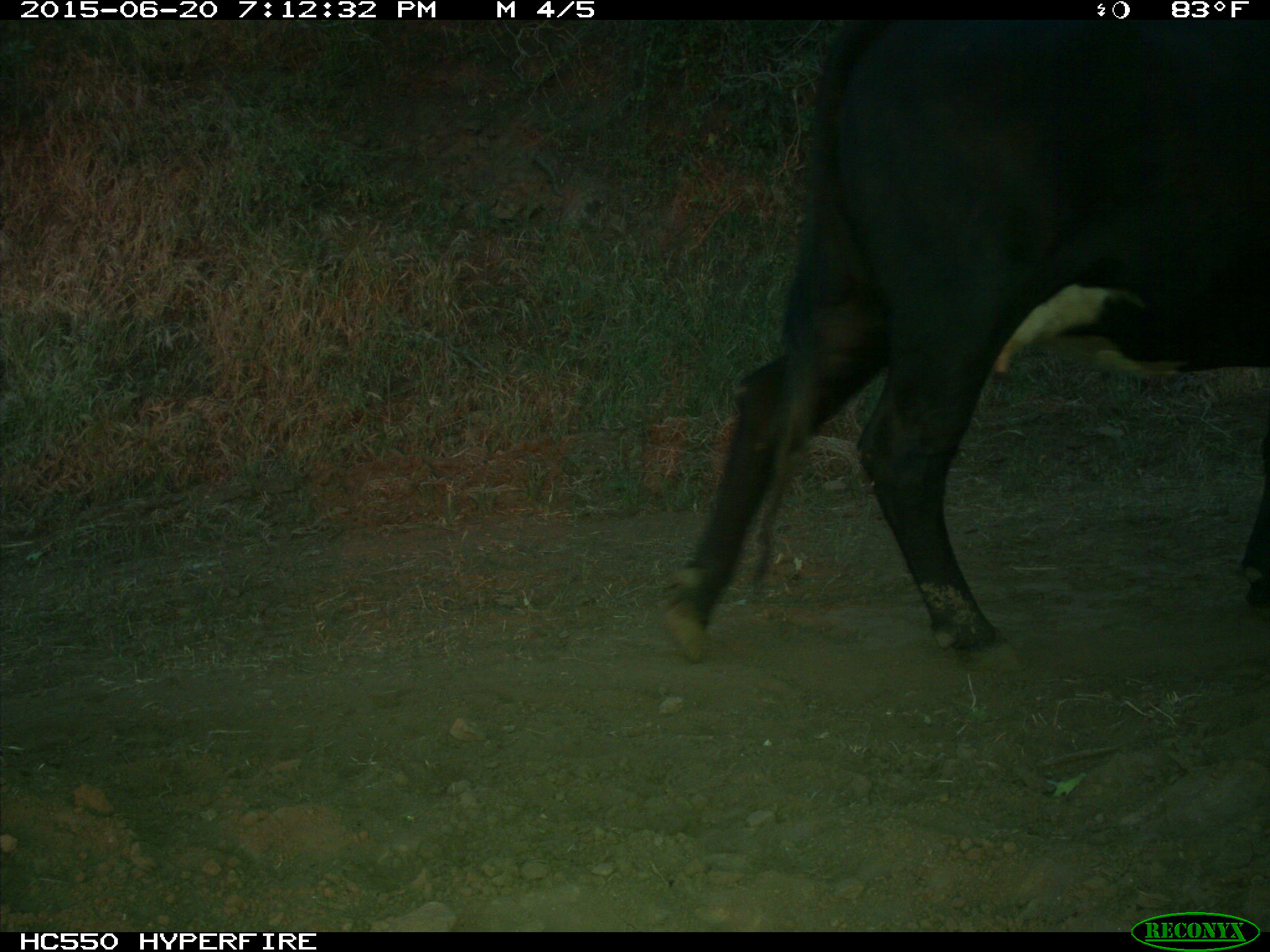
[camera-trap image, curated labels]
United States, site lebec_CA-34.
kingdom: Animalia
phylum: Chordata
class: Mammalia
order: Artiodactyla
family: Bovidae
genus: Bos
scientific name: Bos taurus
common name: domestic cow